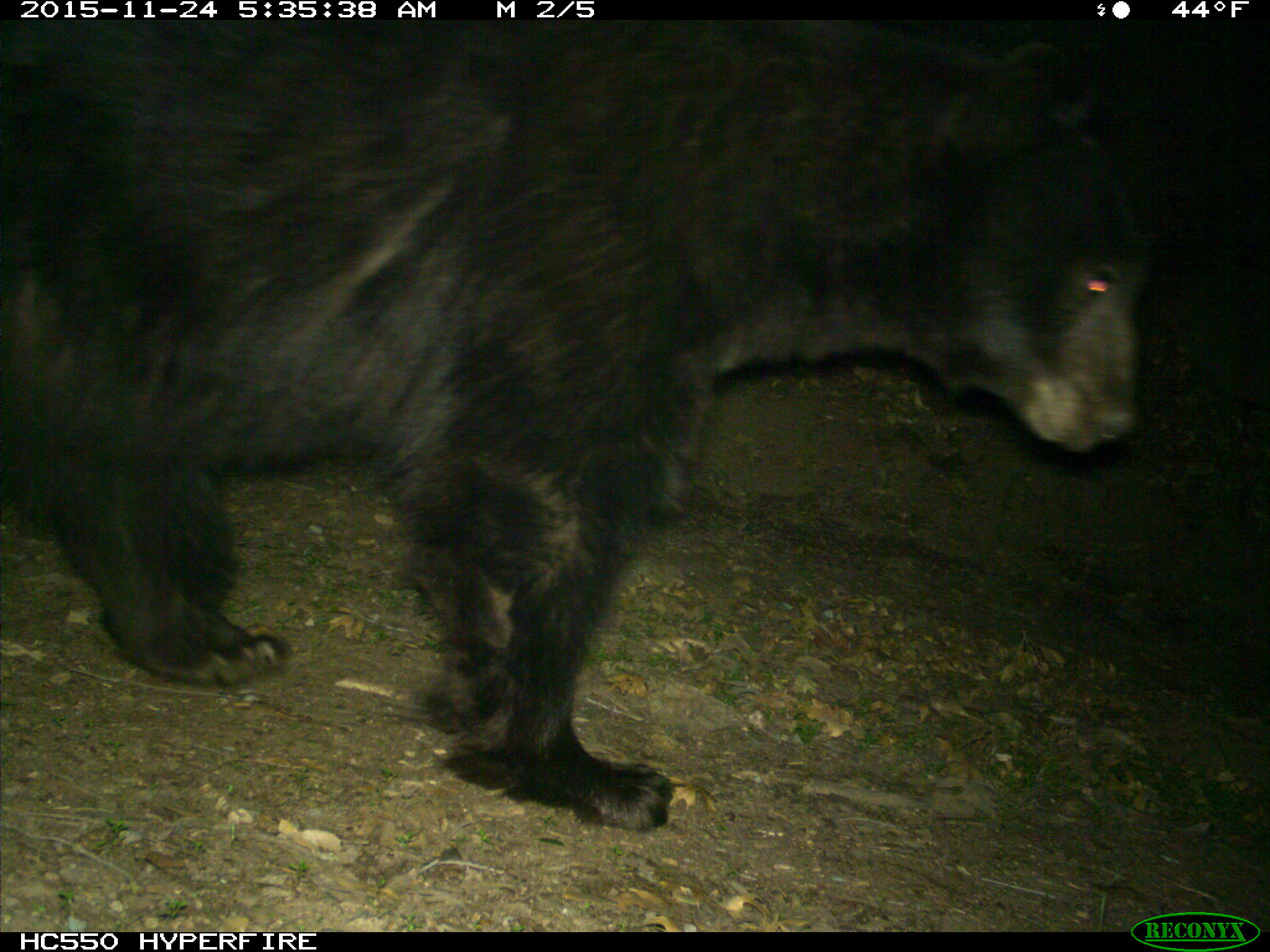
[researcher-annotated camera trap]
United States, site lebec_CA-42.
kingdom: Animalia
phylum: Chordata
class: Mammalia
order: Carnivora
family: Ursidae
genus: Ursus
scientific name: Ursus americanus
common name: american black bear